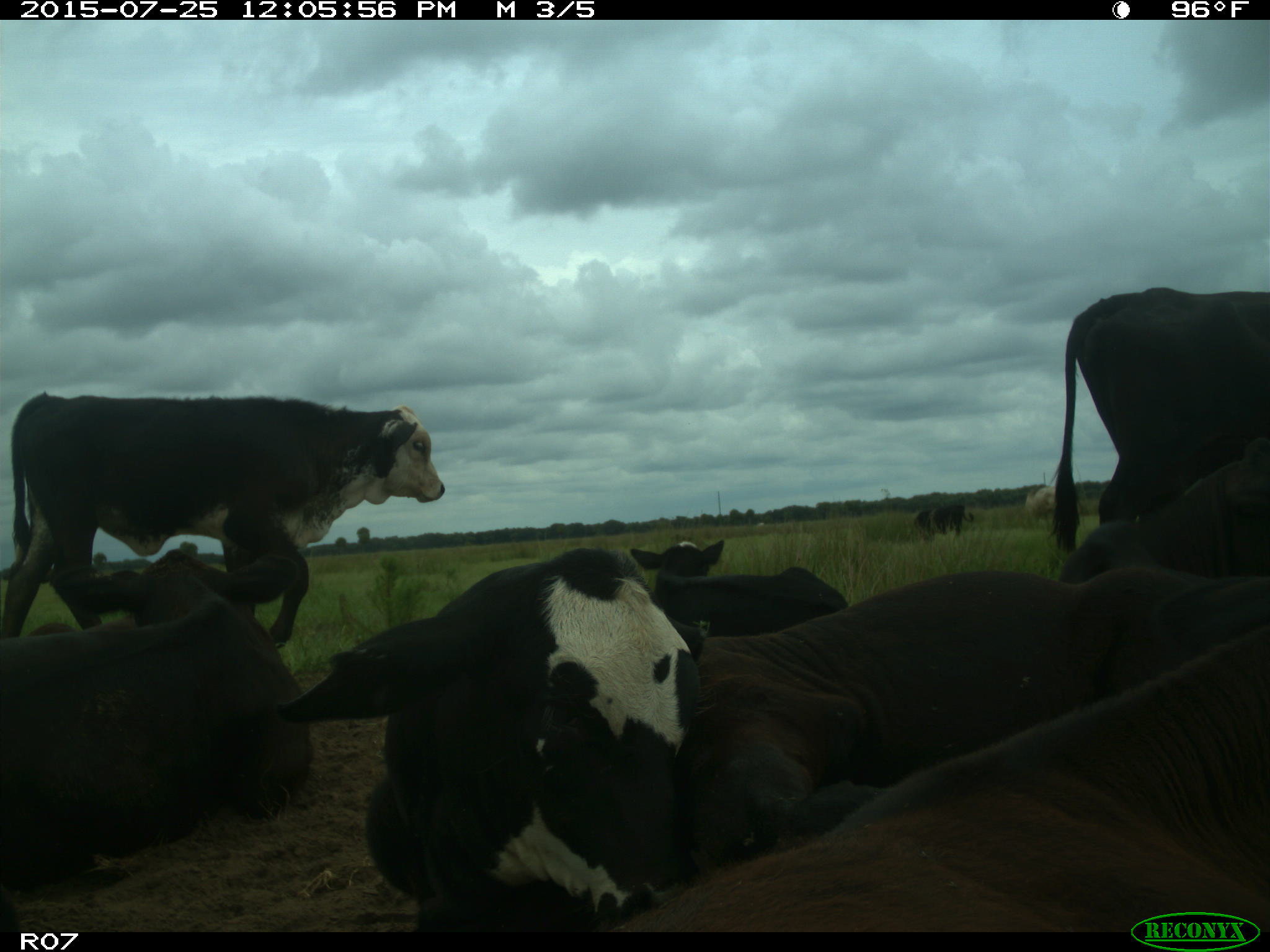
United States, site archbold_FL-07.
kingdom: Animalia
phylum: Chordata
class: Mammalia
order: Artiodactyla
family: Bovidae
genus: Bos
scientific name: Bos taurus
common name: domestic cow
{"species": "Bos taurus (domestic cow)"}